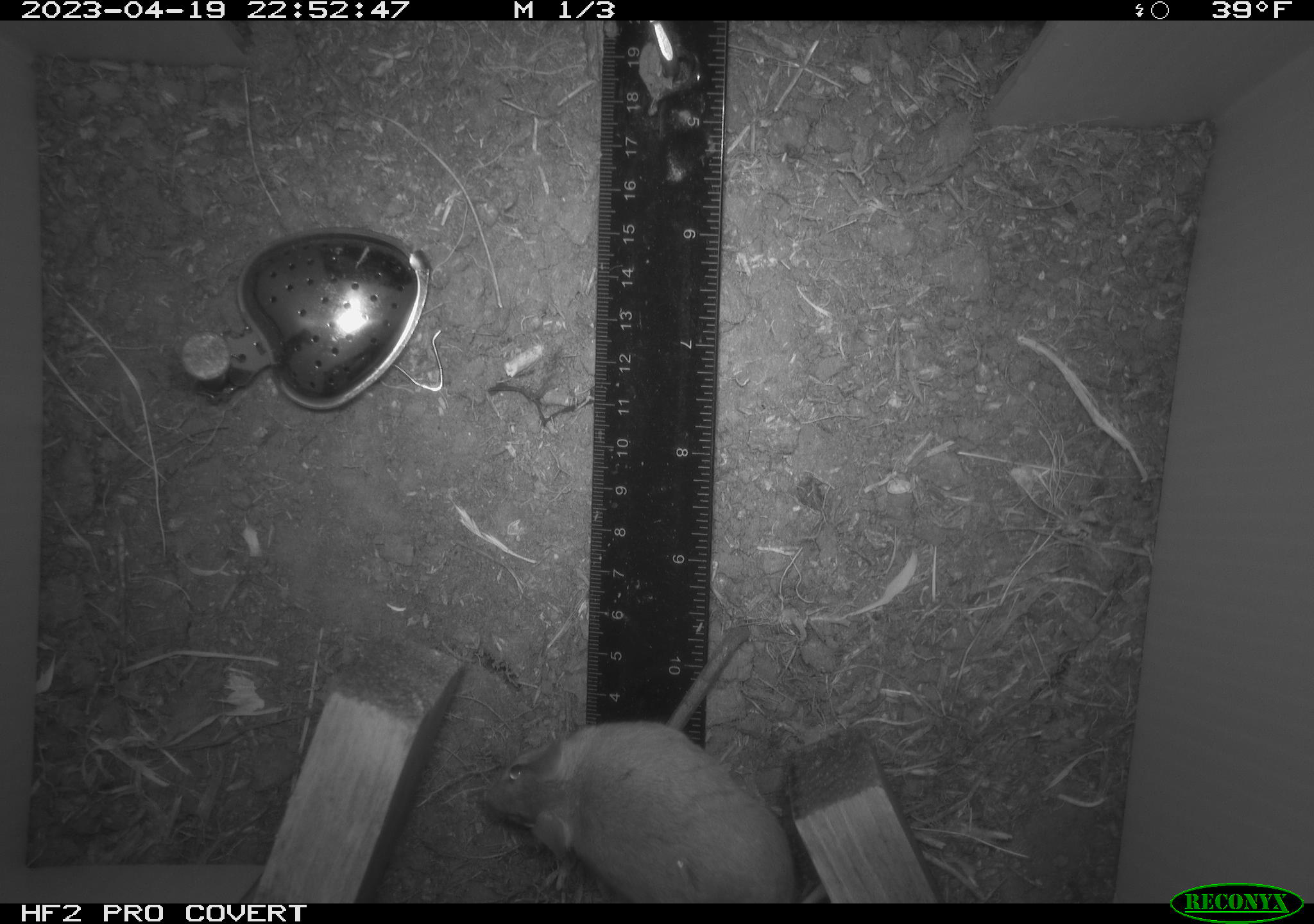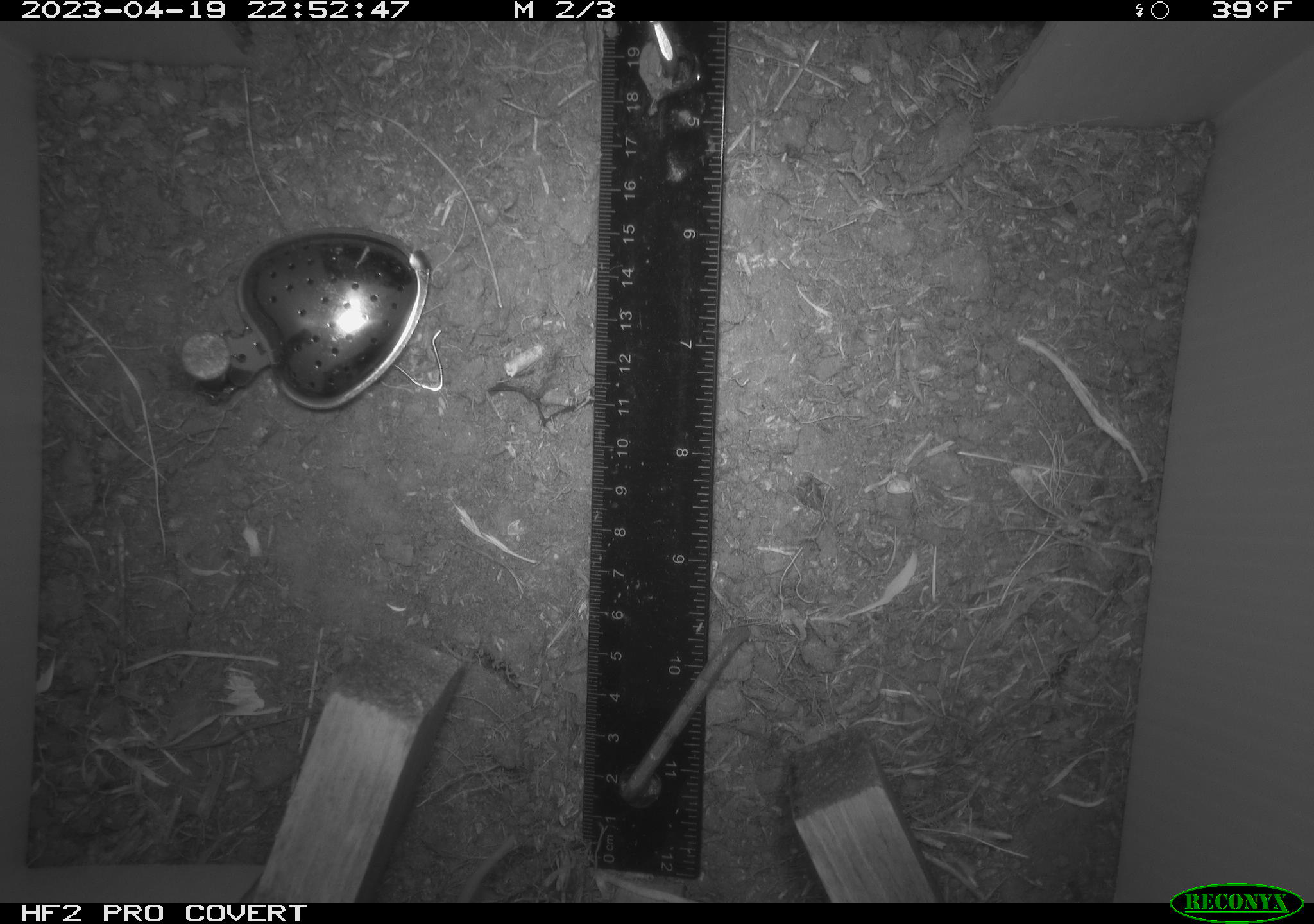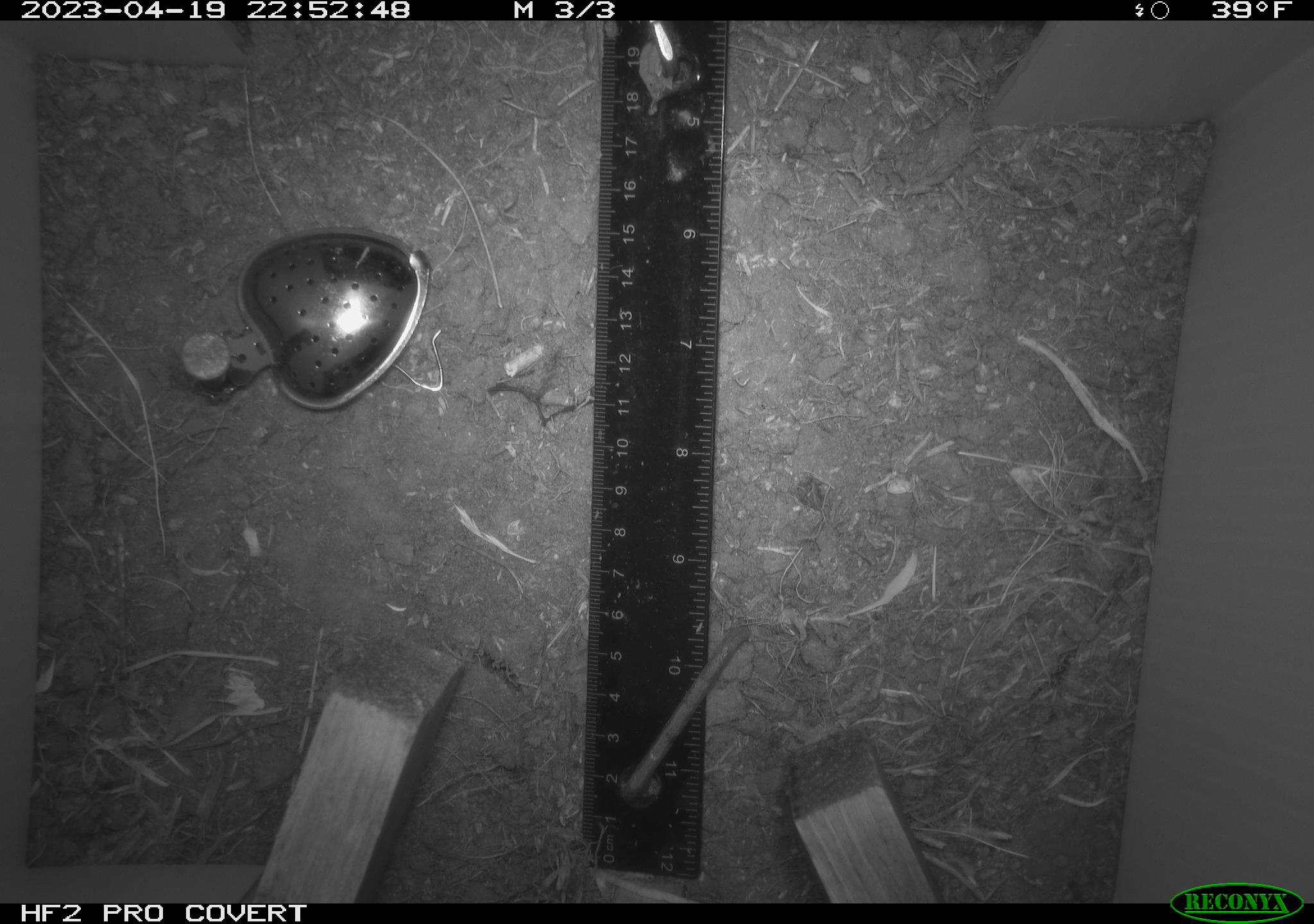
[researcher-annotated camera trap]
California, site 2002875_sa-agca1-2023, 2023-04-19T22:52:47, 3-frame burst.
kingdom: Animalia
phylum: Chordata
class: Mammalia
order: Rodentia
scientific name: Rodentia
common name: mouse species